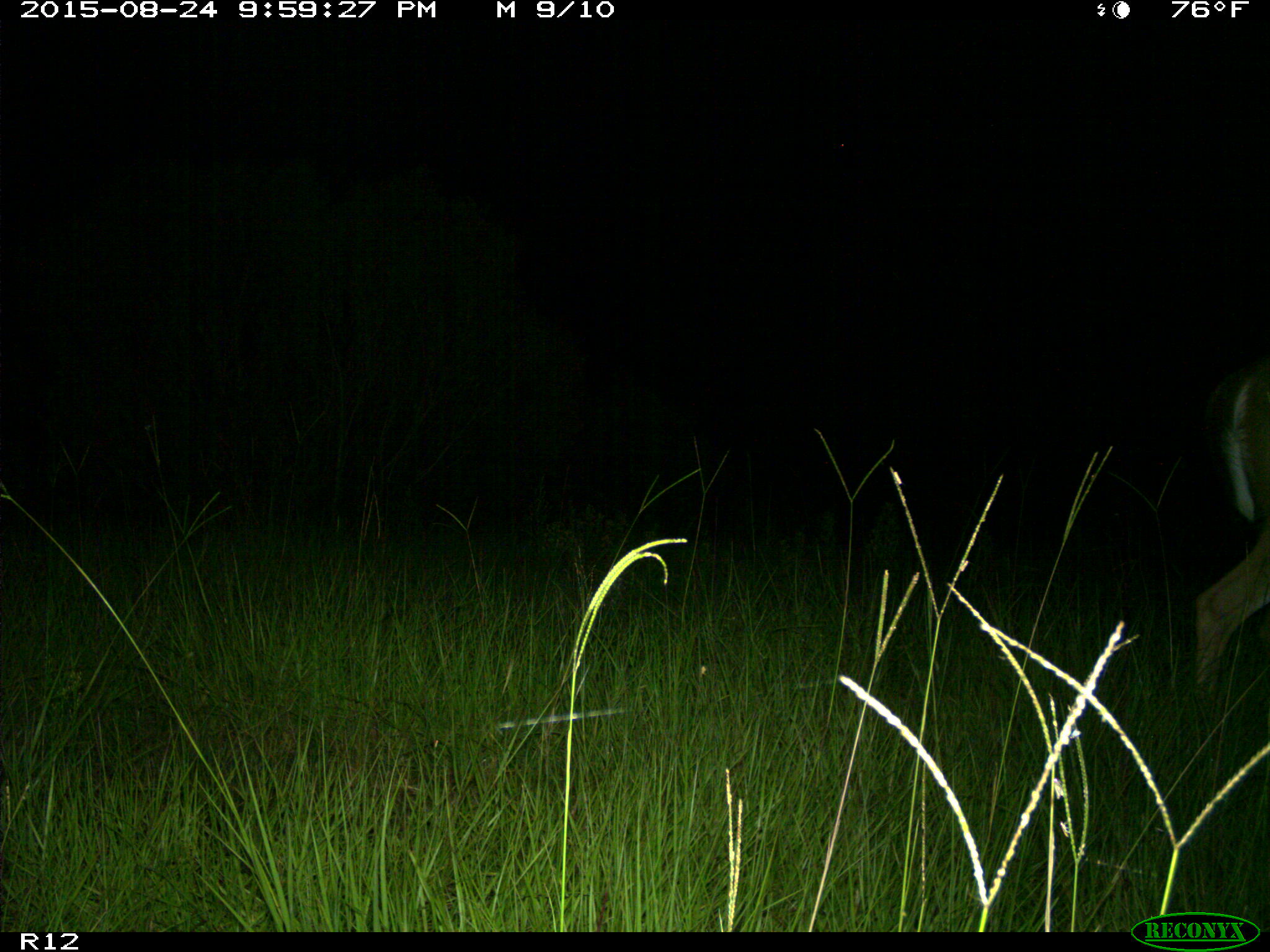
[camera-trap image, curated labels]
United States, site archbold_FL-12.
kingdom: Animalia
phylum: Chordata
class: Mammalia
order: Artiodactyla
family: Cervidae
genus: Odocoileus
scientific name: Odocoileus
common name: deer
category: unidentified deer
Unidentified deer (deer) (Odocoileus).